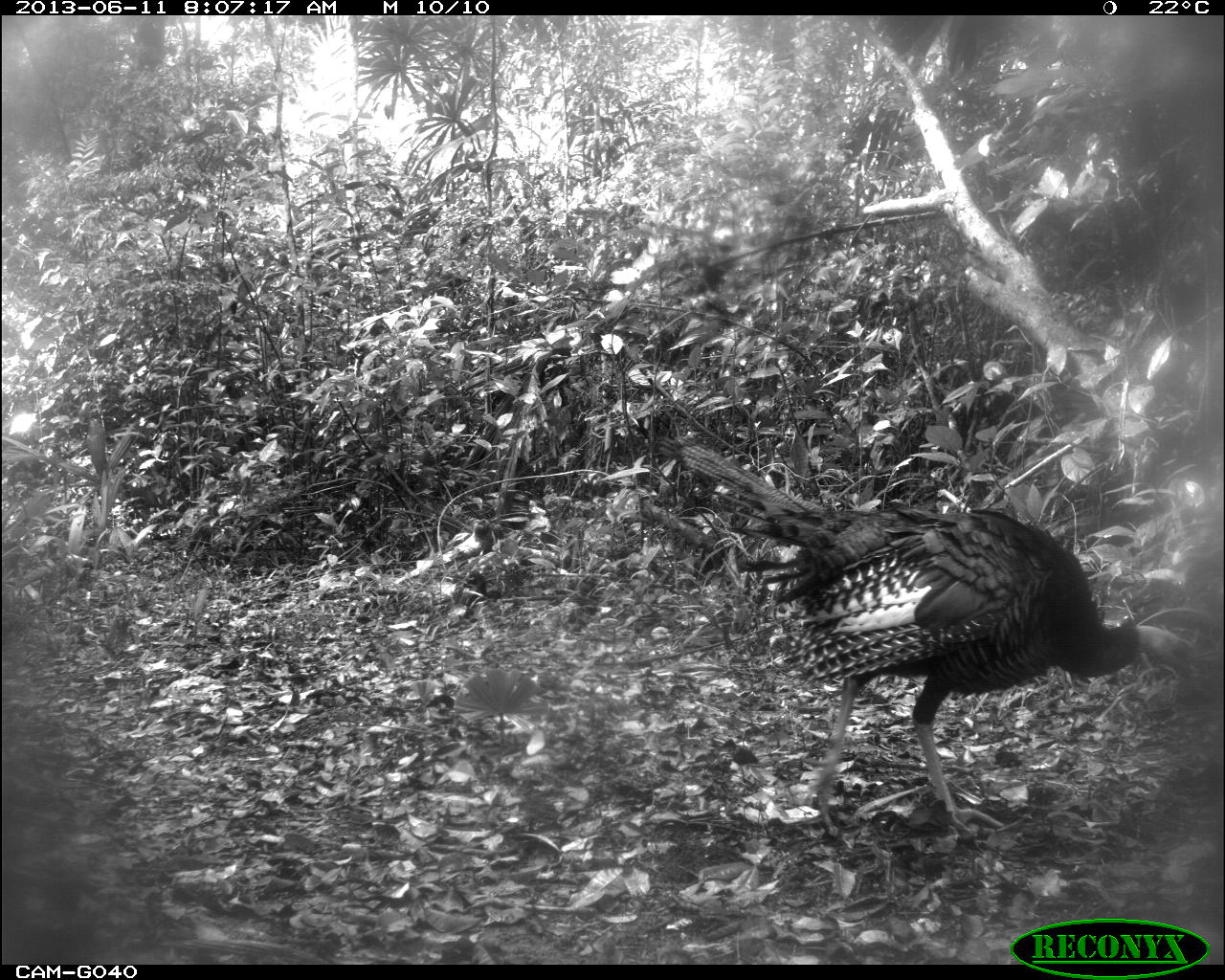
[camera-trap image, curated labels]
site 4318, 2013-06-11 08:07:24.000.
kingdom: Animalia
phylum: Chordata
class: Aves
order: Galliformes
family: Phasianidae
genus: Meleagris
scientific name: Meleagris ocellata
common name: ocellated turkey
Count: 1.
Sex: male.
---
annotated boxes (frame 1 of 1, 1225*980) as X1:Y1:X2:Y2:
meleagris ocellata: 657:435:1193:838